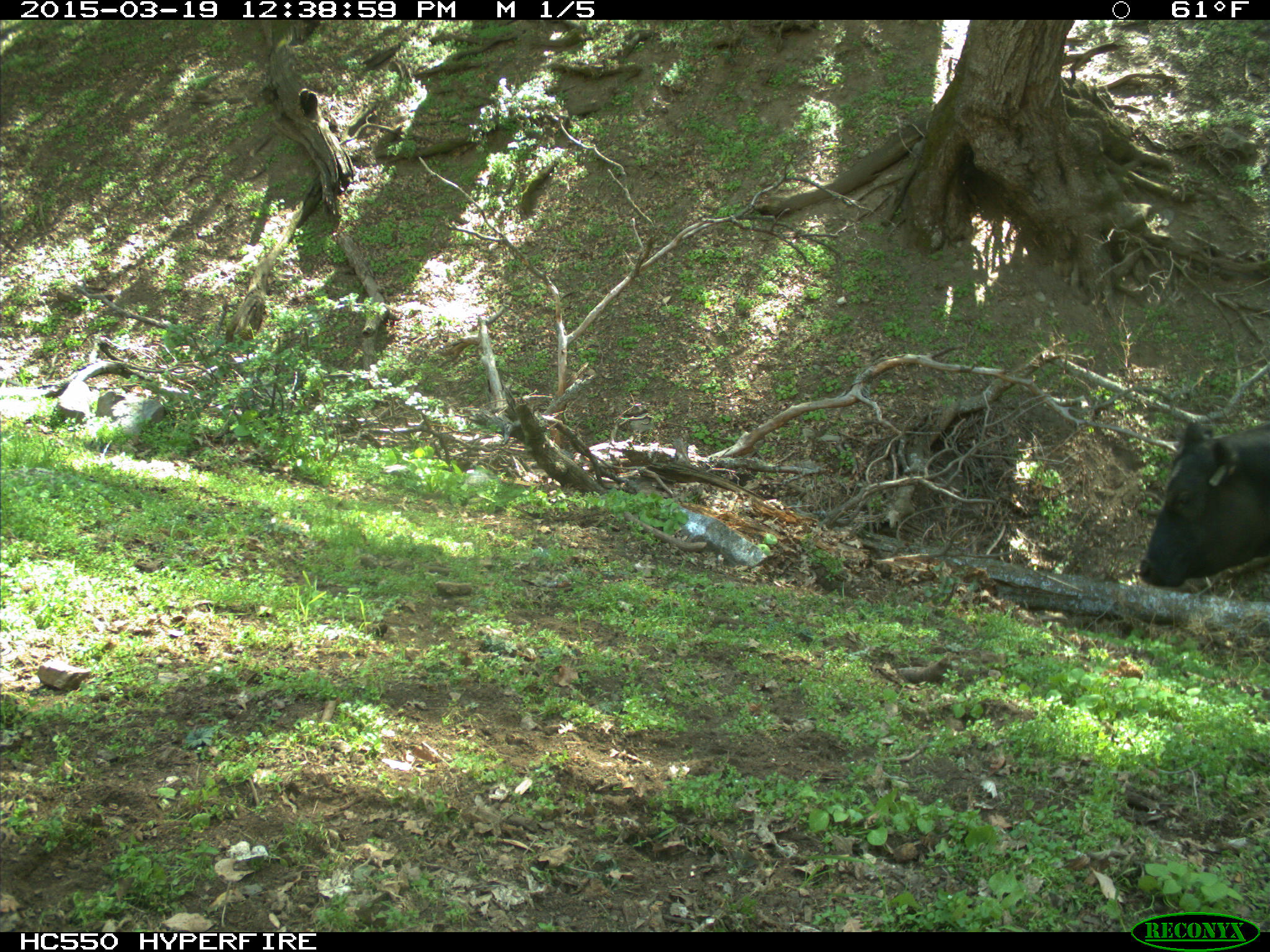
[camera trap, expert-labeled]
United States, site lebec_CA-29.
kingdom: Animalia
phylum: Chordata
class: Mammalia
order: Artiodactyla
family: Bovidae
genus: Bos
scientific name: Bos taurus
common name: domestic cow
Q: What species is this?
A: Bos taurus (domestic cow).